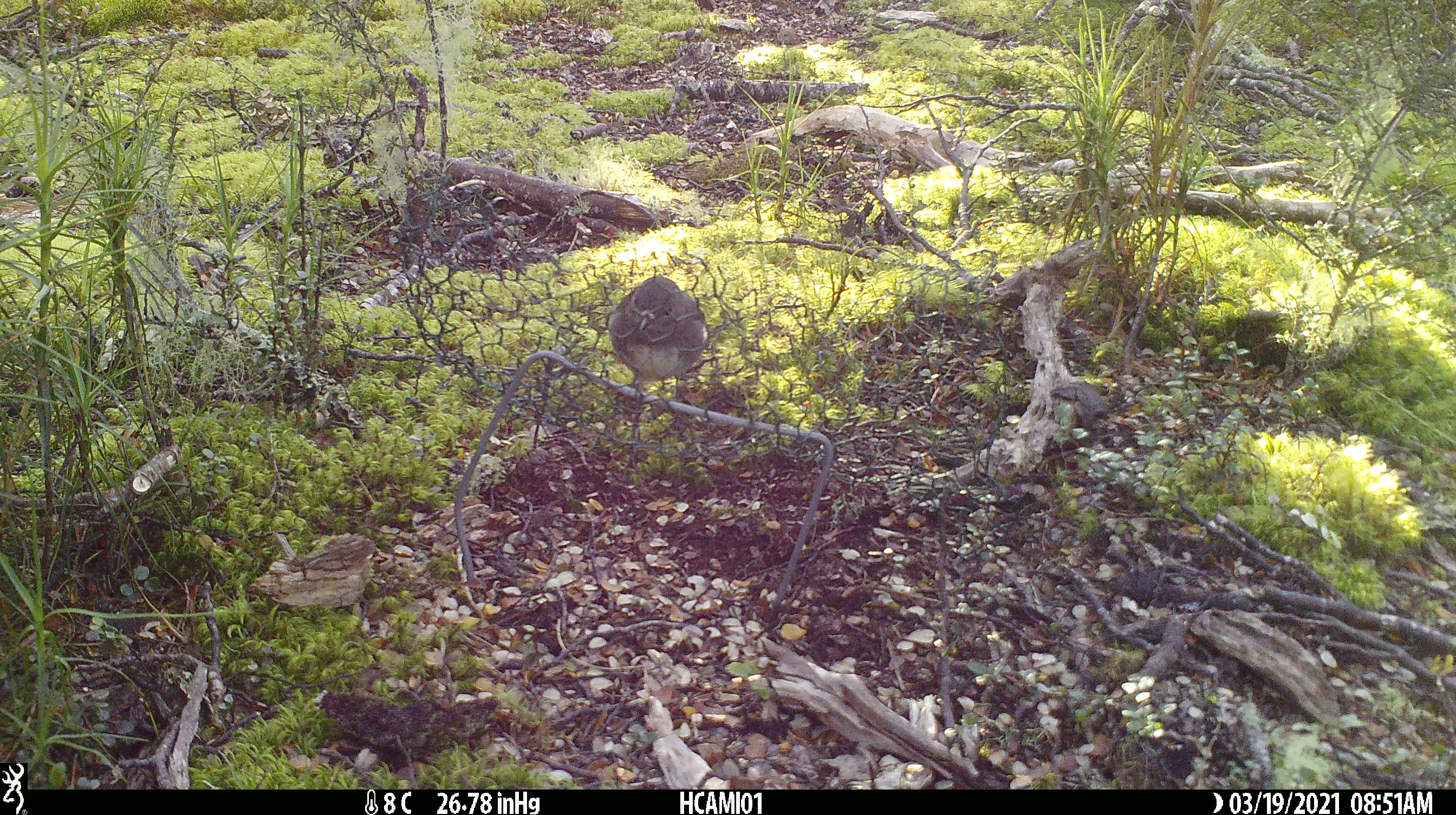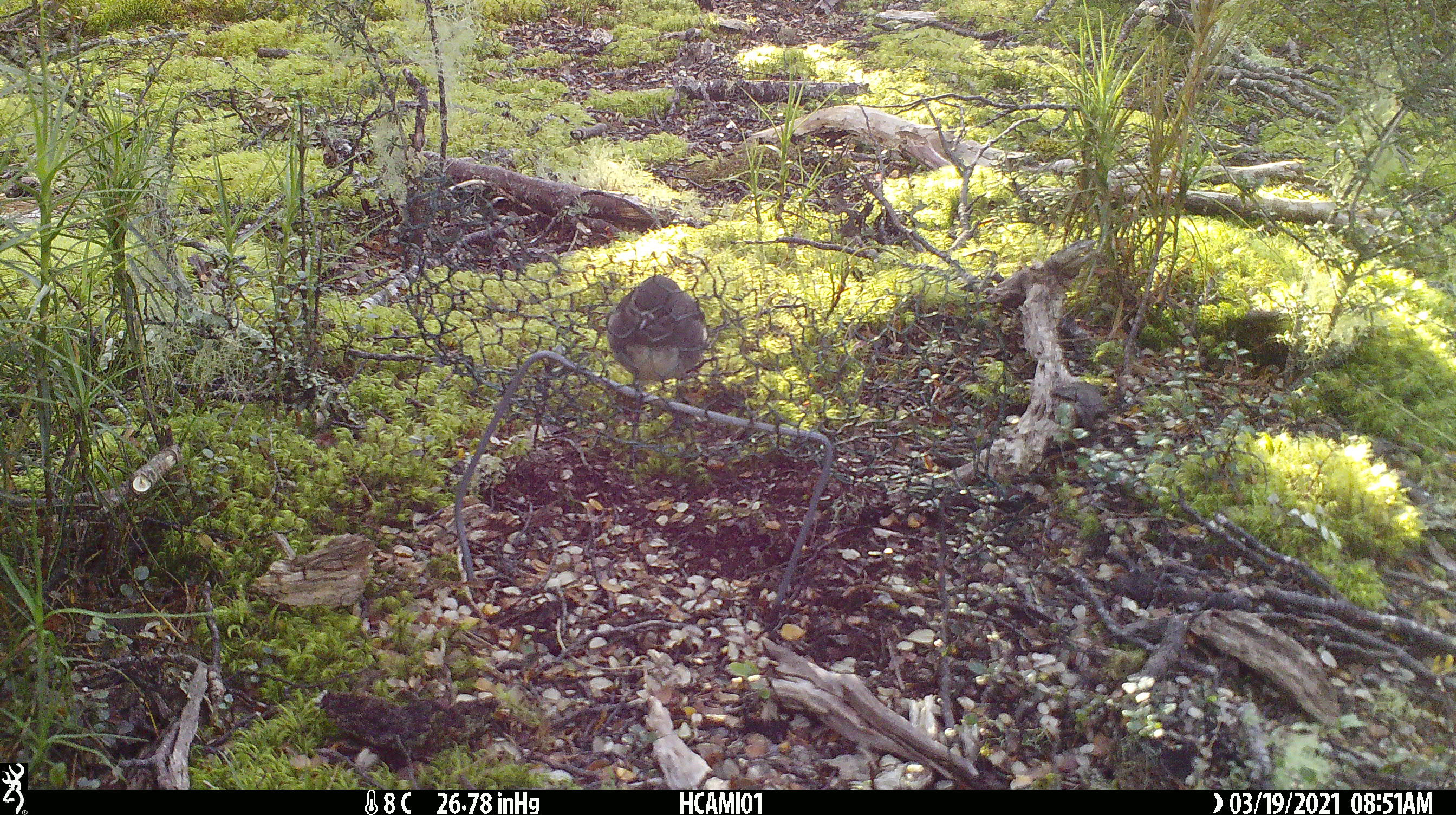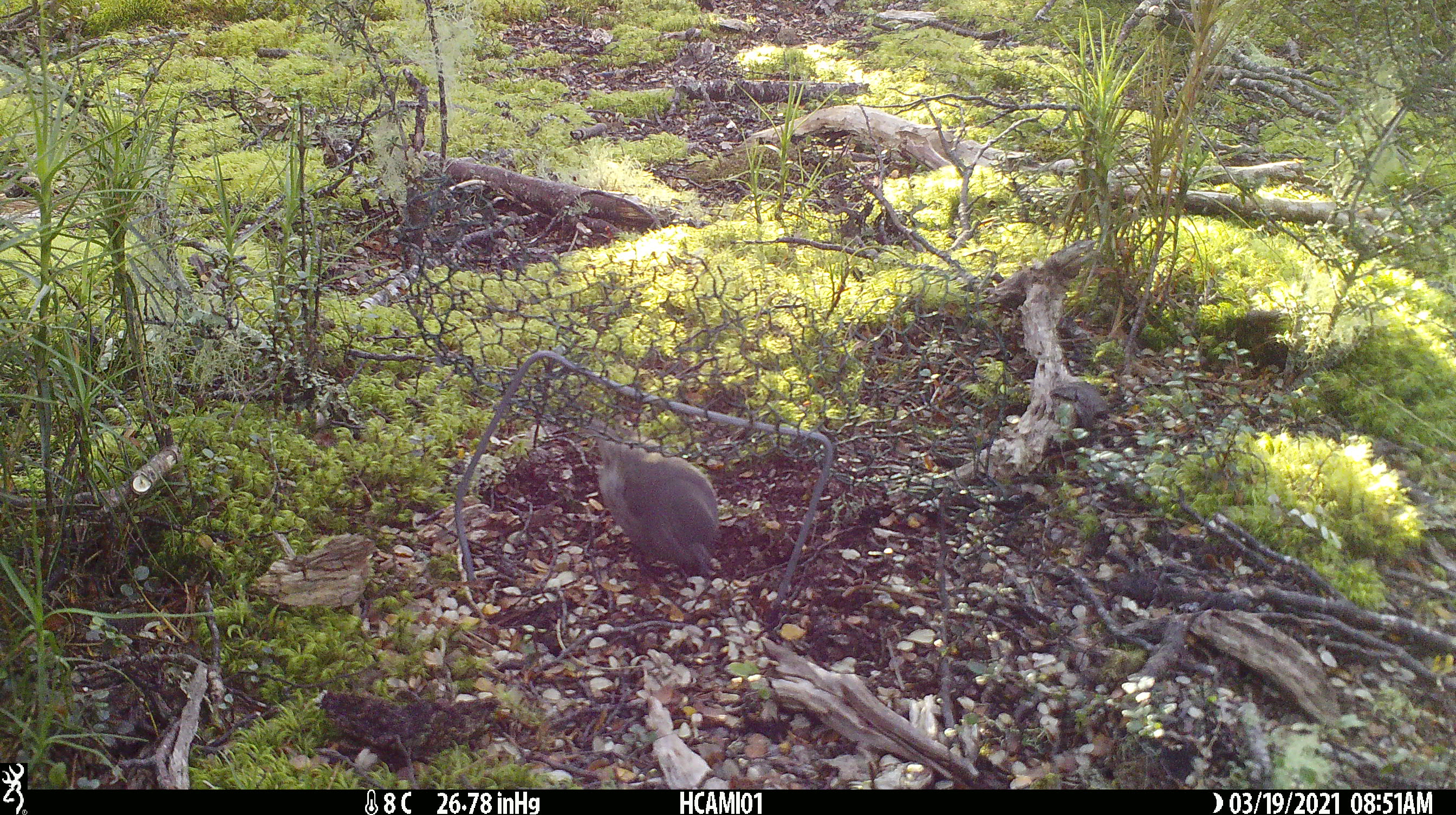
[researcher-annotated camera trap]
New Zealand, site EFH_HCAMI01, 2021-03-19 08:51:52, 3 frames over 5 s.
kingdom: Animalia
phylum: Chordata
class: Aves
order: Passeriformes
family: Petroicidae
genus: Petroica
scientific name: Petroica australis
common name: new zealand robin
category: robin